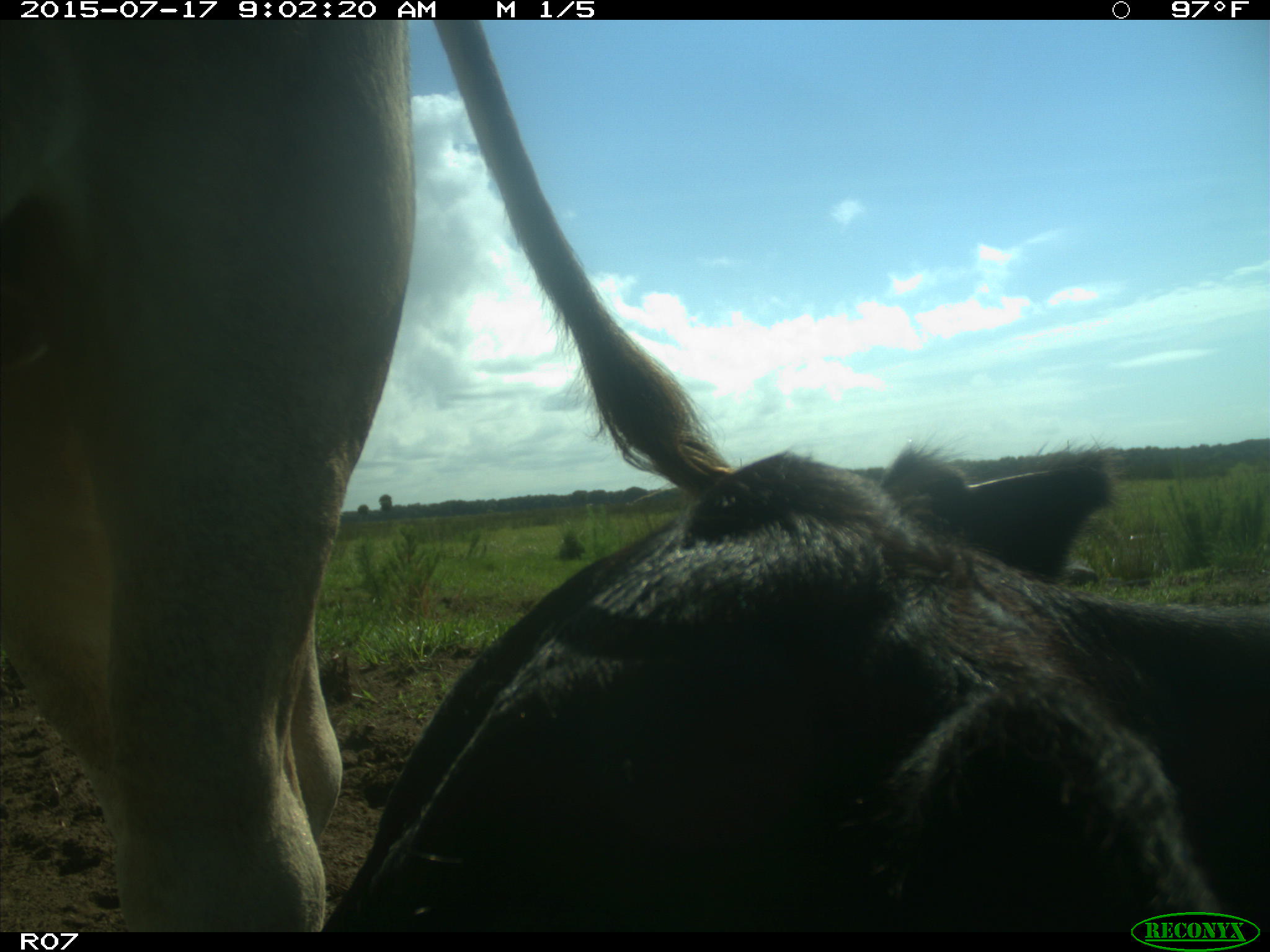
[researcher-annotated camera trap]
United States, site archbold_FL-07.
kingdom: Animalia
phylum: Chordata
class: Mammalia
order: Artiodactyla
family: Bovidae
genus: Bos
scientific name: Bos taurus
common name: domestic cow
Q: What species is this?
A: Bos taurus (domestic cow).